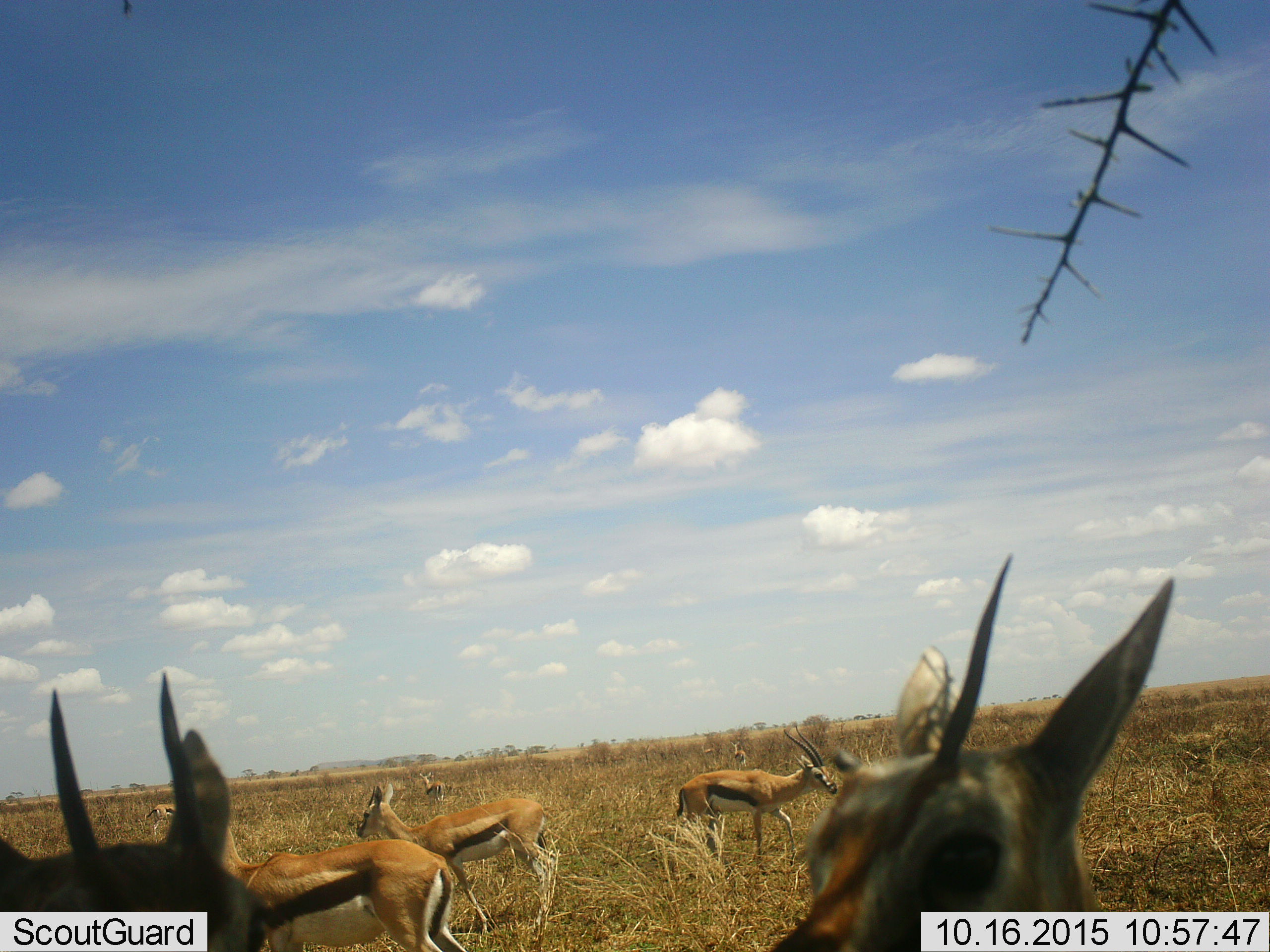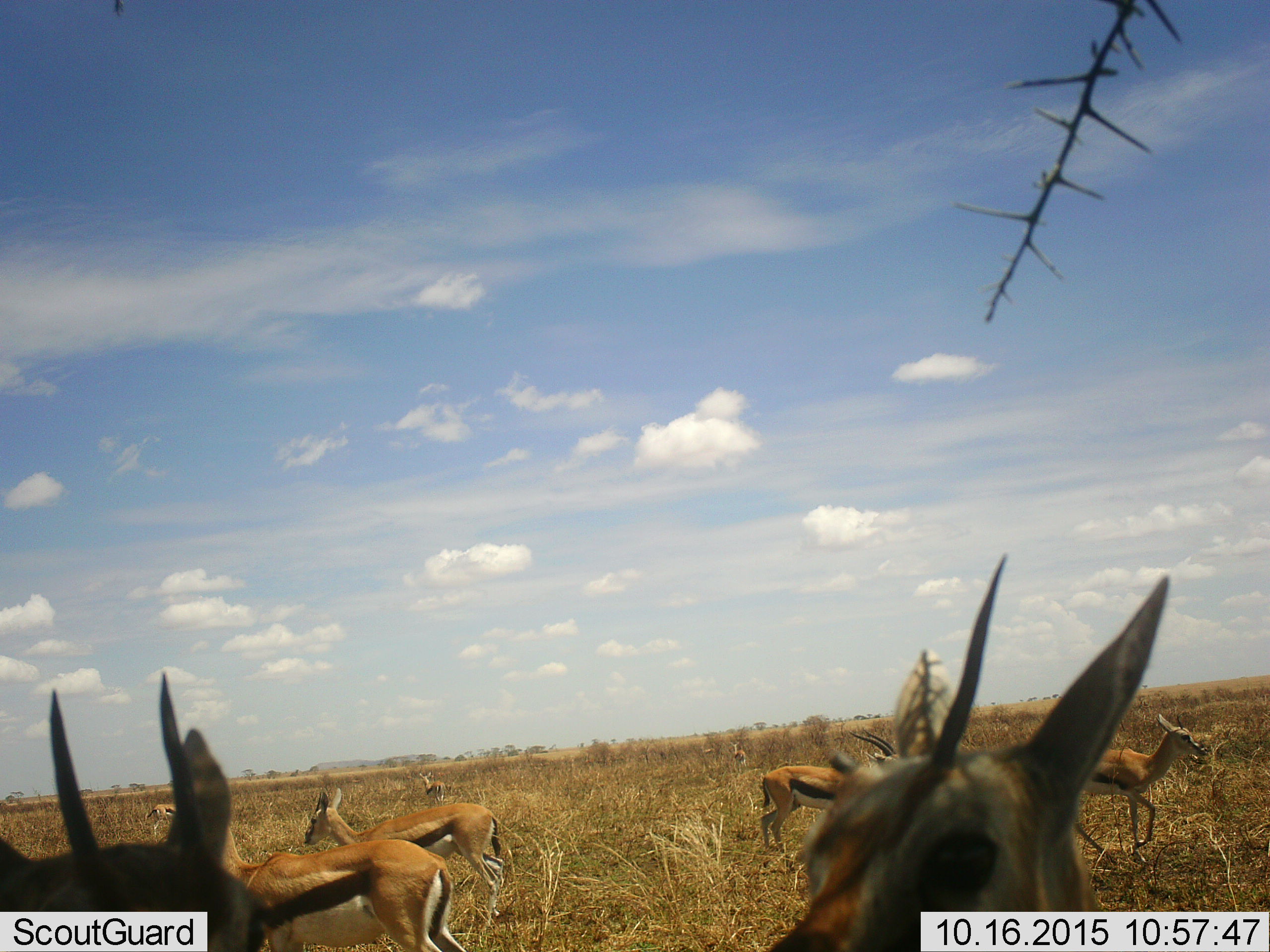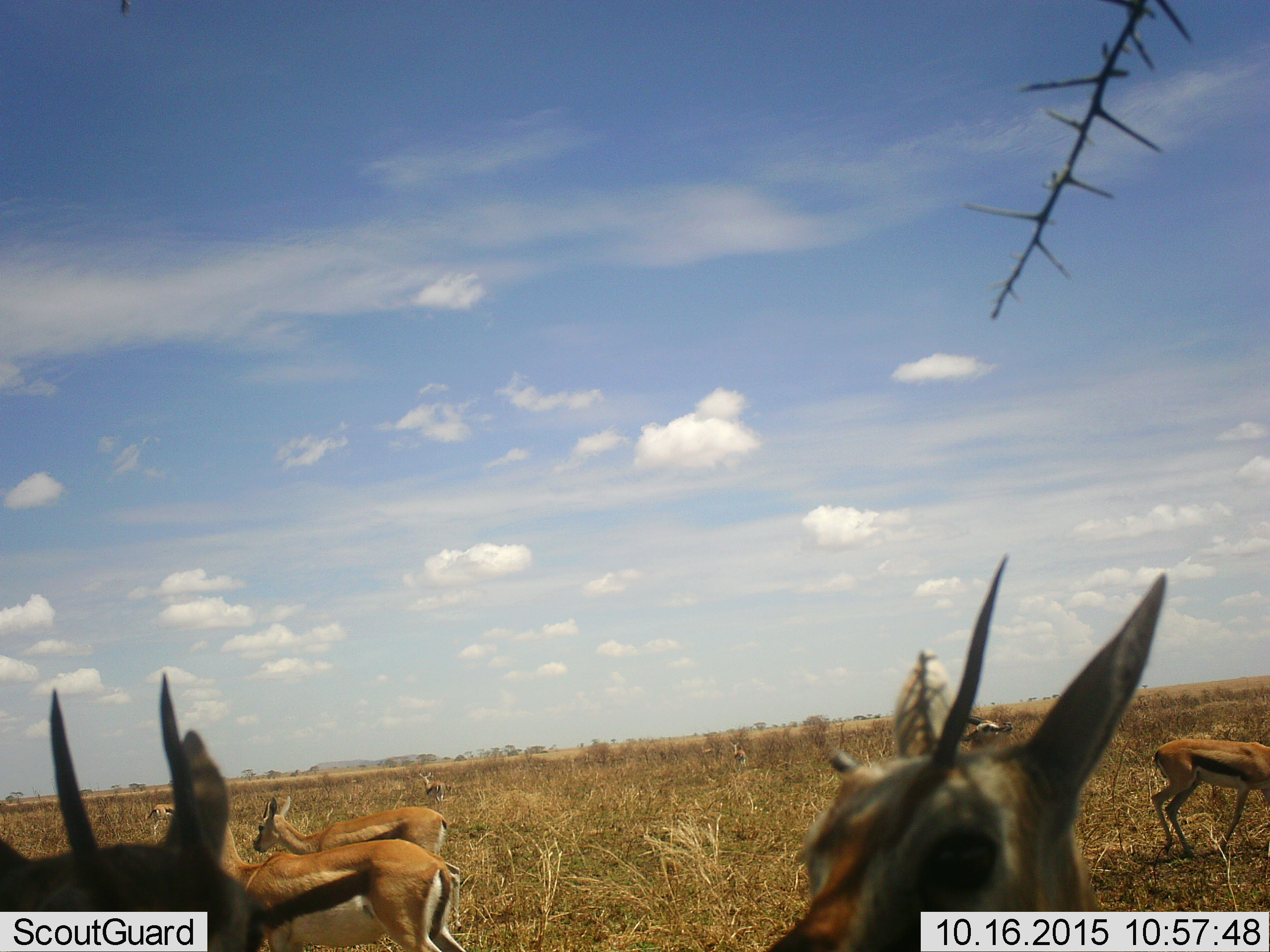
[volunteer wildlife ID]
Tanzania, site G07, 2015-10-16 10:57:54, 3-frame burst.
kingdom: Animalia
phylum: Chordata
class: Mammalia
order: Artiodactyla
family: Bovidae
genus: Eudorcas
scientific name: Eudorcas thomsonii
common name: thomson's gazelle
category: gazellethomsons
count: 8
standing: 86%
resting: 0%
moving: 71%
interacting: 29%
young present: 0%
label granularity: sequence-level